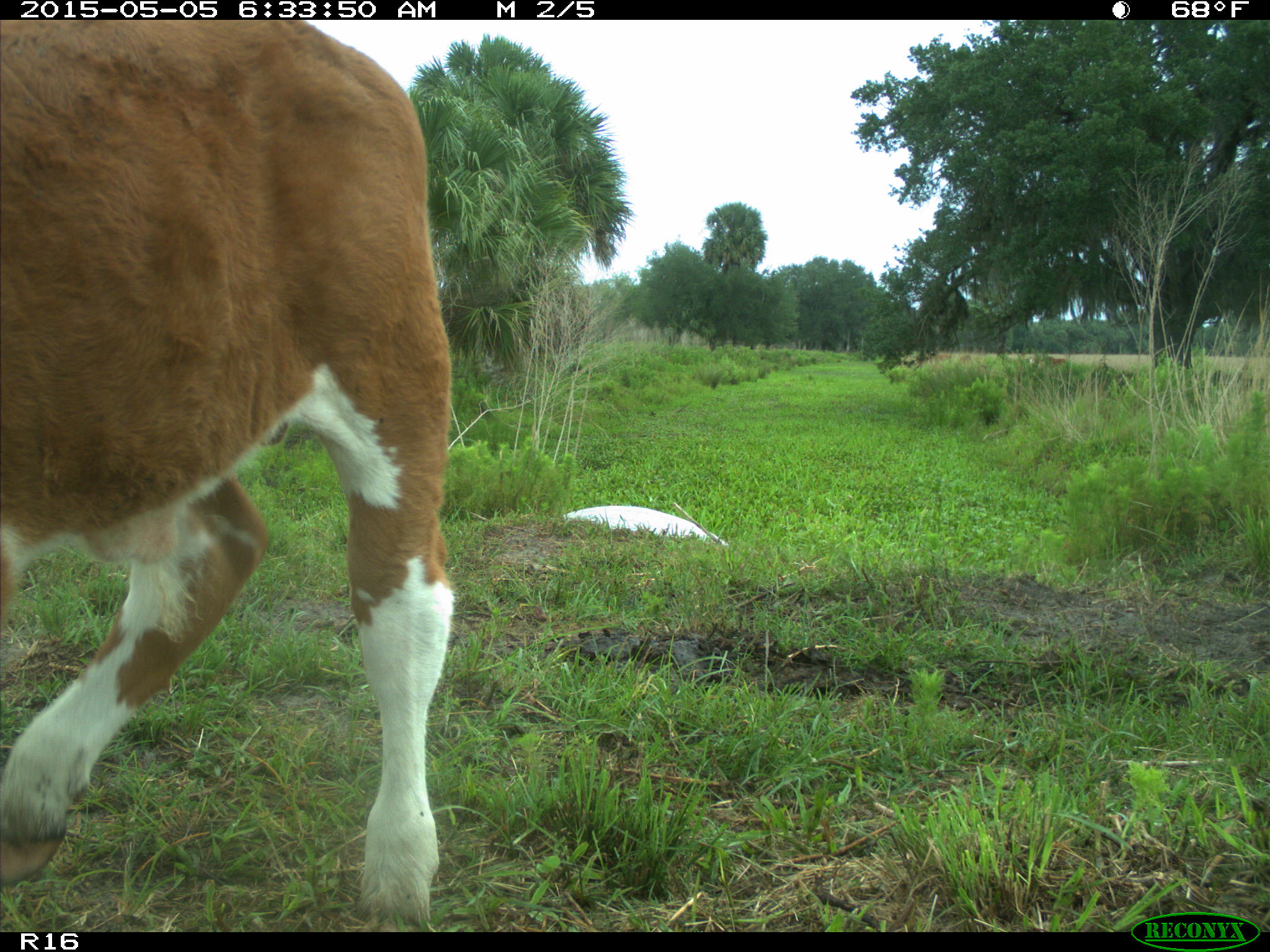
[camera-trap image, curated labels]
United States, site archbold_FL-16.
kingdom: Animalia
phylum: Chordata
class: Mammalia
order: Artiodactyla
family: Bovidae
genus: Bos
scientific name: Bos taurus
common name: domestic cow